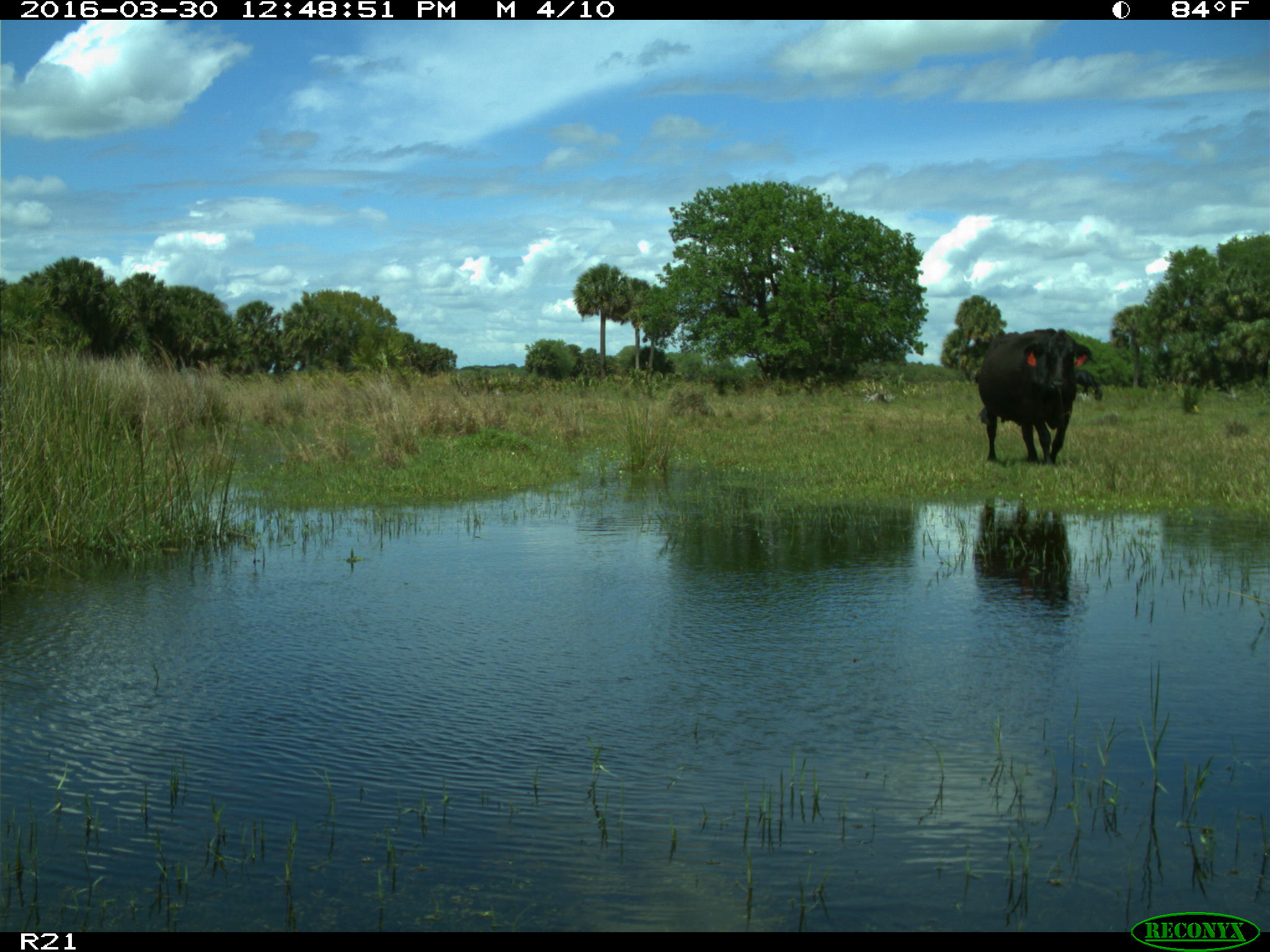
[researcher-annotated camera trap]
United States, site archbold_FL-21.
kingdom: Animalia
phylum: Chordata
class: Mammalia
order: Artiodactyla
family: Bovidae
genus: Bos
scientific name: Bos taurus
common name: domestic cow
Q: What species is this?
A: Bos taurus (domestic cow).